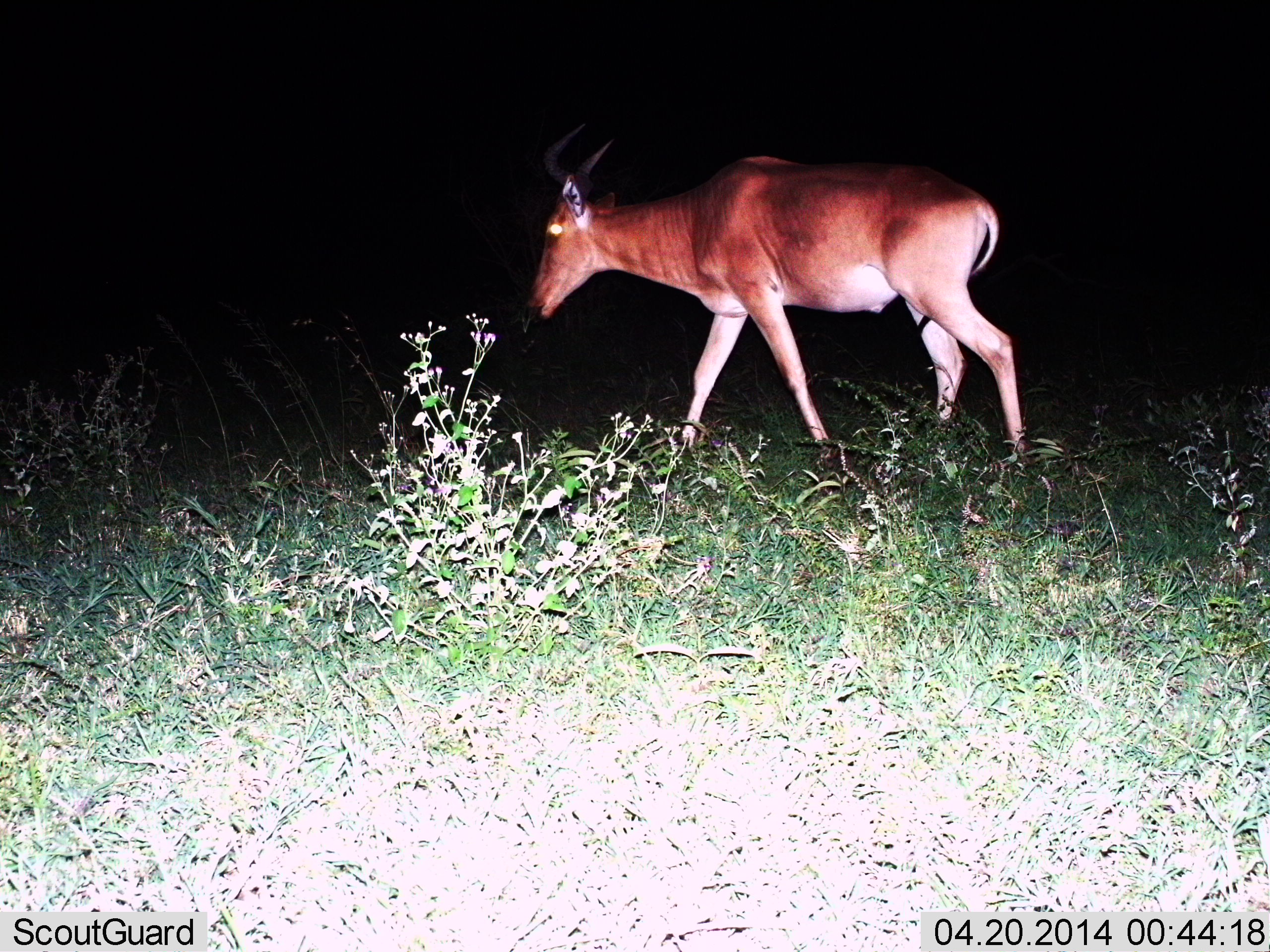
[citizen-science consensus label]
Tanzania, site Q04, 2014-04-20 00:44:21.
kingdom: Animalia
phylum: Chordata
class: Mammalia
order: Artiodactyla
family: Bovidae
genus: Alcelaphus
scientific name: Alcelaphus buselaphus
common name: hartebeest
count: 1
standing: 30%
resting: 0%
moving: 70%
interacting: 0%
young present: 0%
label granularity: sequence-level